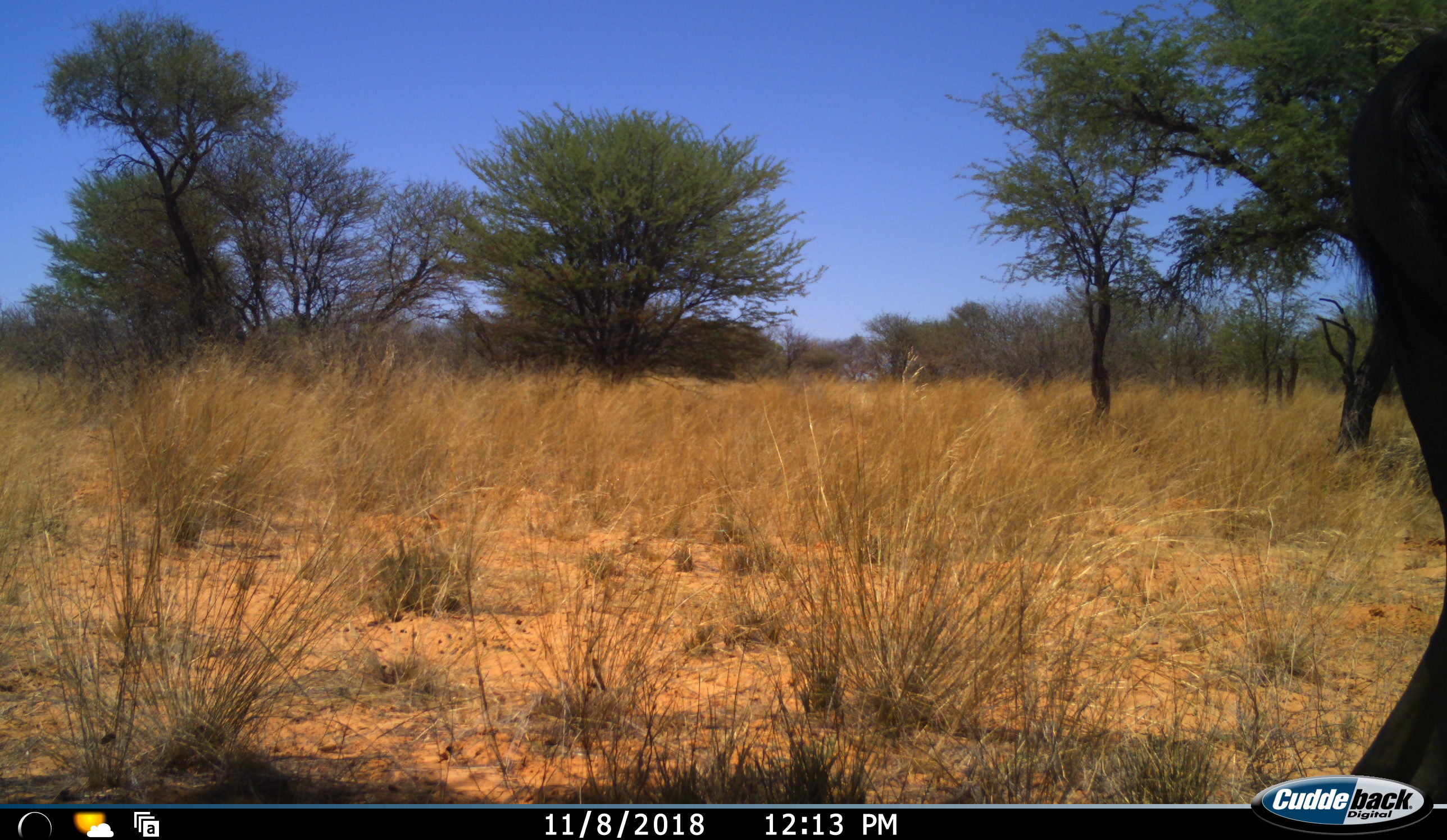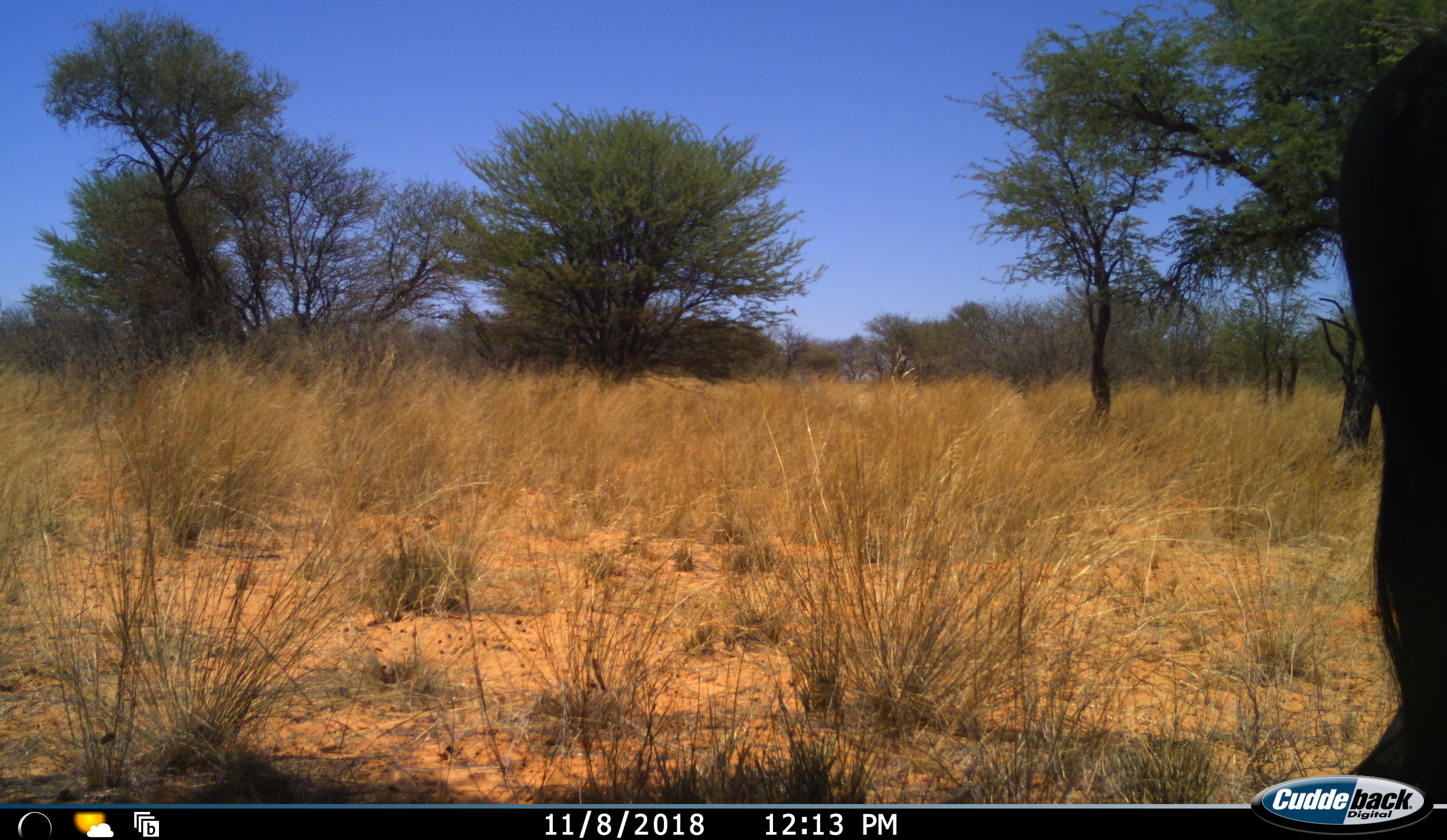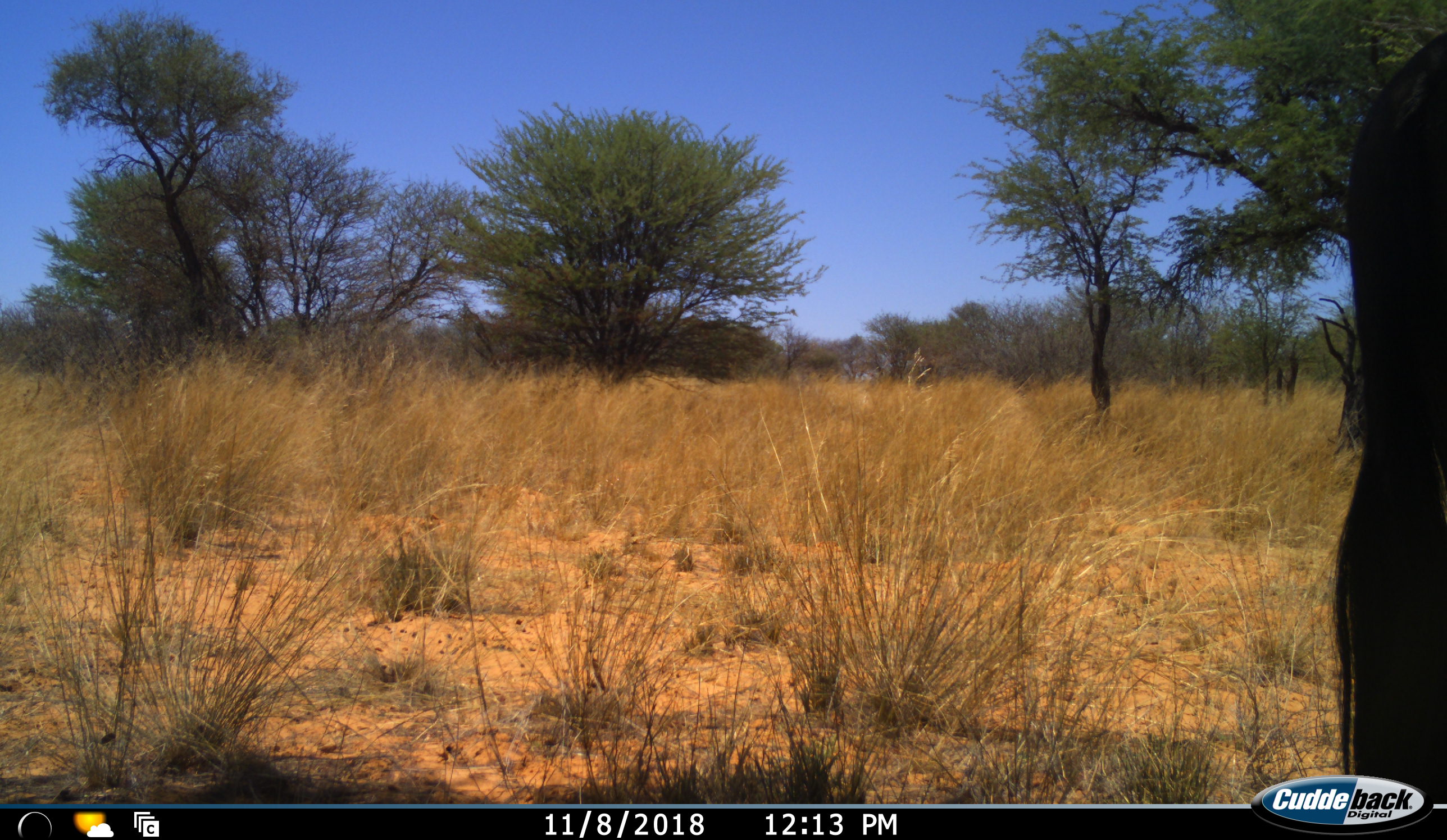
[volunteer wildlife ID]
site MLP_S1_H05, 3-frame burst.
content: unidentified animal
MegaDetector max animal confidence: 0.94